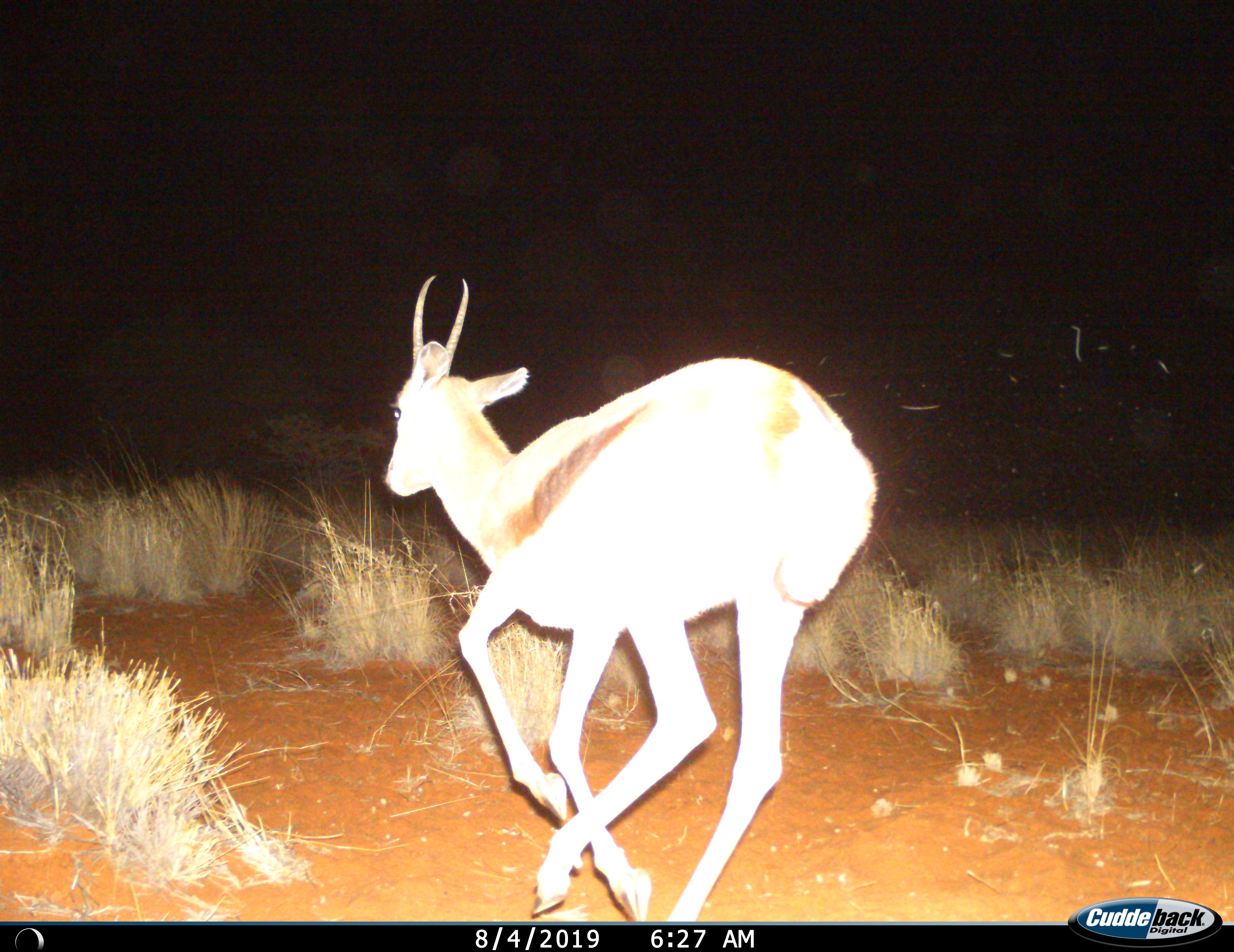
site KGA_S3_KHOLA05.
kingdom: Animalia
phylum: Chordata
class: Mammalia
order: Artiodactyla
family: Bovidae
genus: Antidorcas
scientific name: Antidorcas marsupialis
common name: springbok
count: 1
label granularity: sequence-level